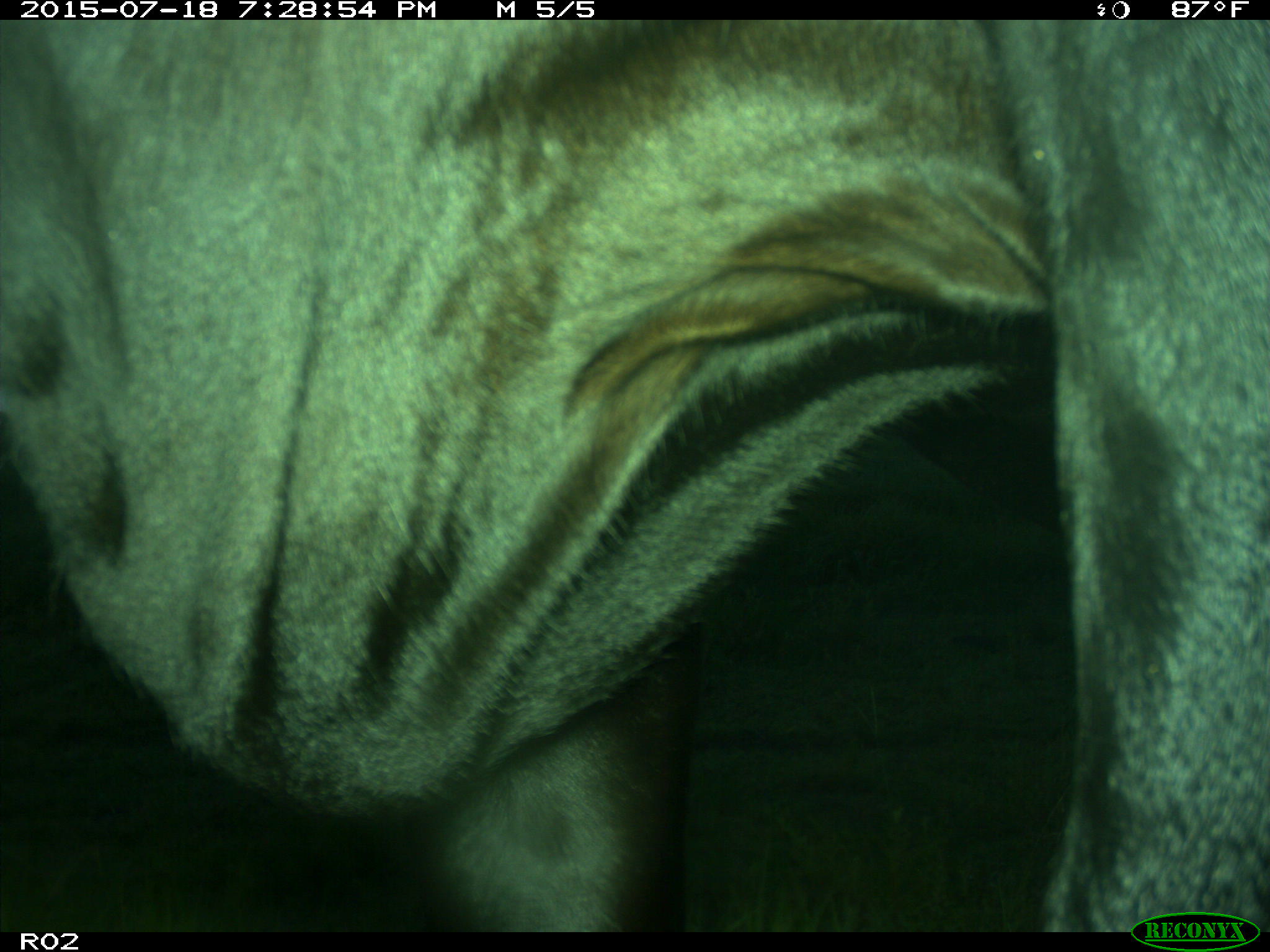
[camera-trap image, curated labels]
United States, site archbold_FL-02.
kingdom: Animalia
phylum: Chordata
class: Mammalia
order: Artiodactyla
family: Bovidae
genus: Bos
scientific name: Bos taurus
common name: domestic cow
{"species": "Bos taurus (domestic cow)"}